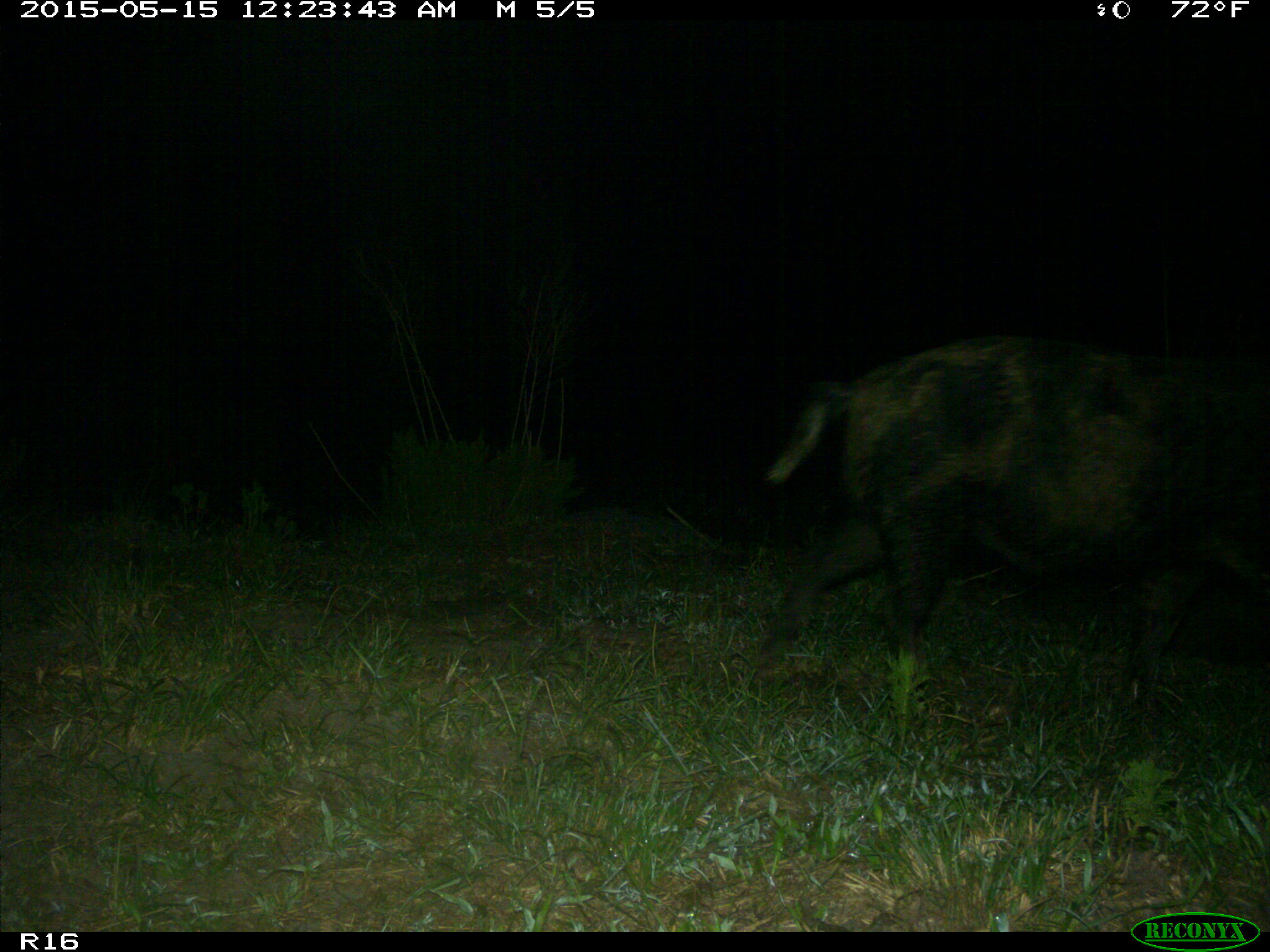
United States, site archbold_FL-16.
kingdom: Animalia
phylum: Chordata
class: Mammalia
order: Artiodactyla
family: Suidae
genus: Sus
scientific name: Sus scrofa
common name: wild boar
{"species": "Sus scrofa (wild boar)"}